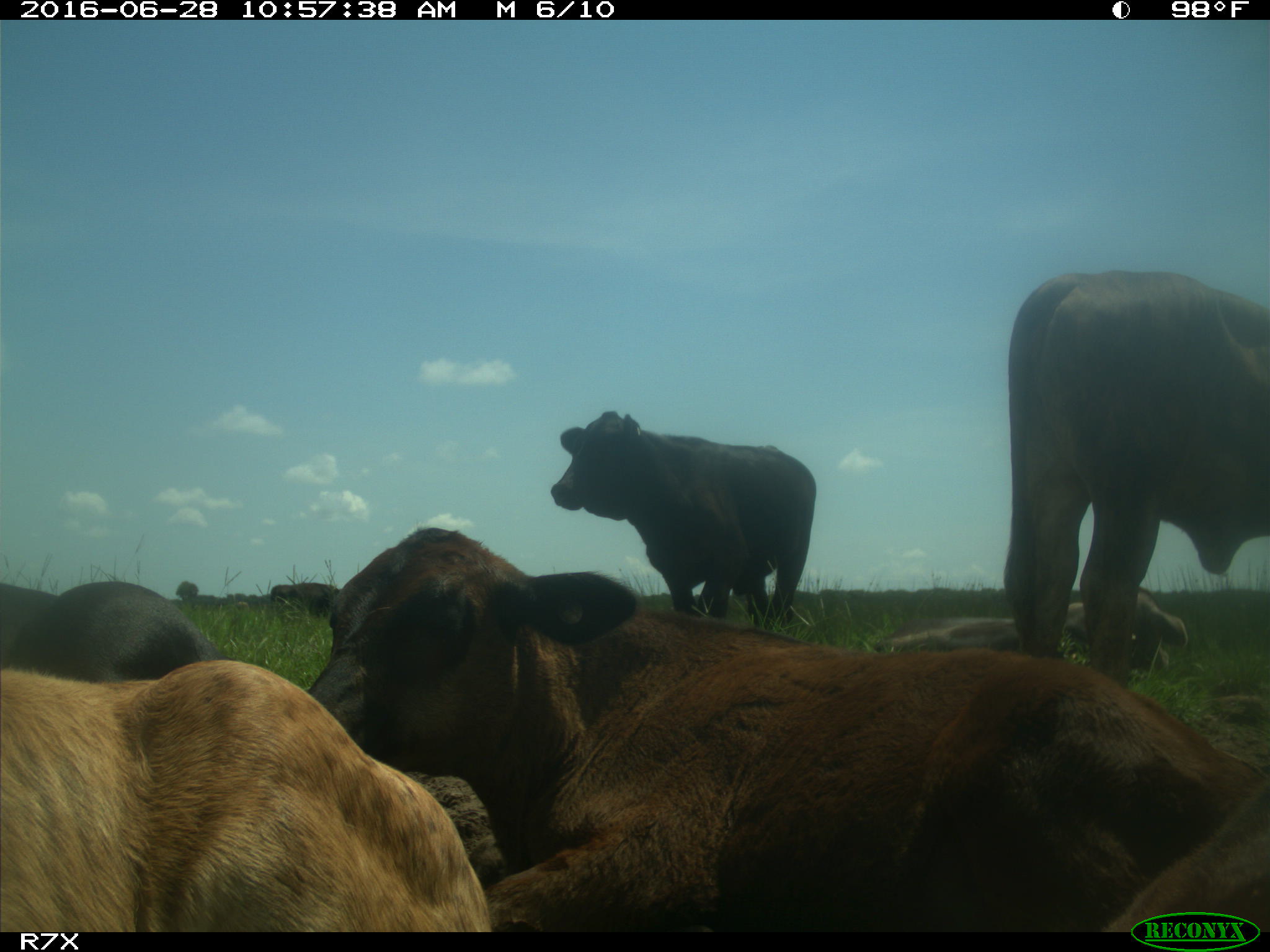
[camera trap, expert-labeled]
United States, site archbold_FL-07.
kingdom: Animalia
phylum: Chordata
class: Mammalia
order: Artiodactyla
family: Bovidae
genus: Bos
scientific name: Bos taurus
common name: domestic cow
Bos taurus (domestic cow).